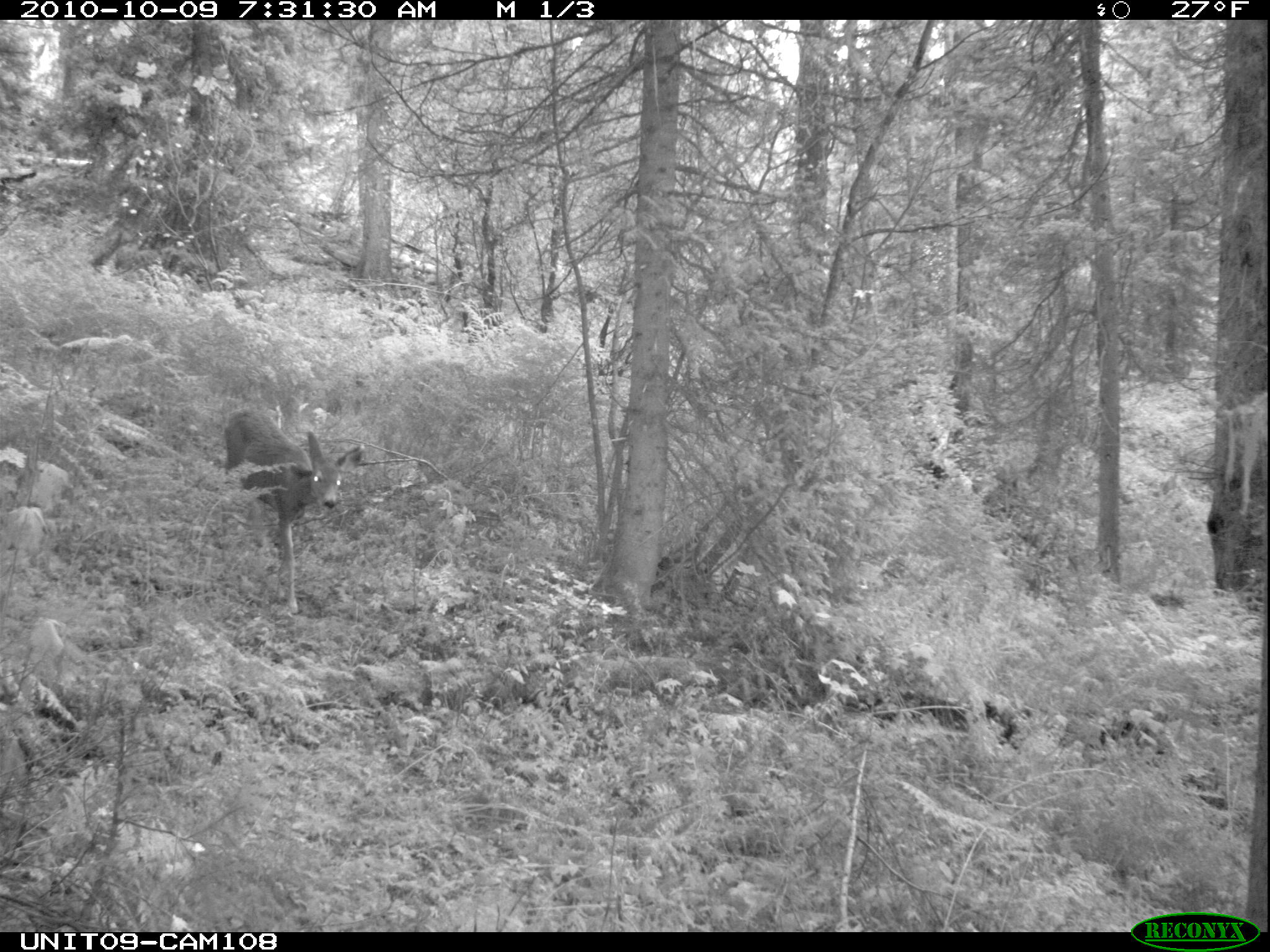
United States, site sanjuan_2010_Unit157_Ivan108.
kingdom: Animalia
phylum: Chordata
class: Mammalia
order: Artiodactyla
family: Cervidae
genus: Odocoileus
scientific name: Odocoileus hemionus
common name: mule deer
Odocoileus hemionus (mule deer).